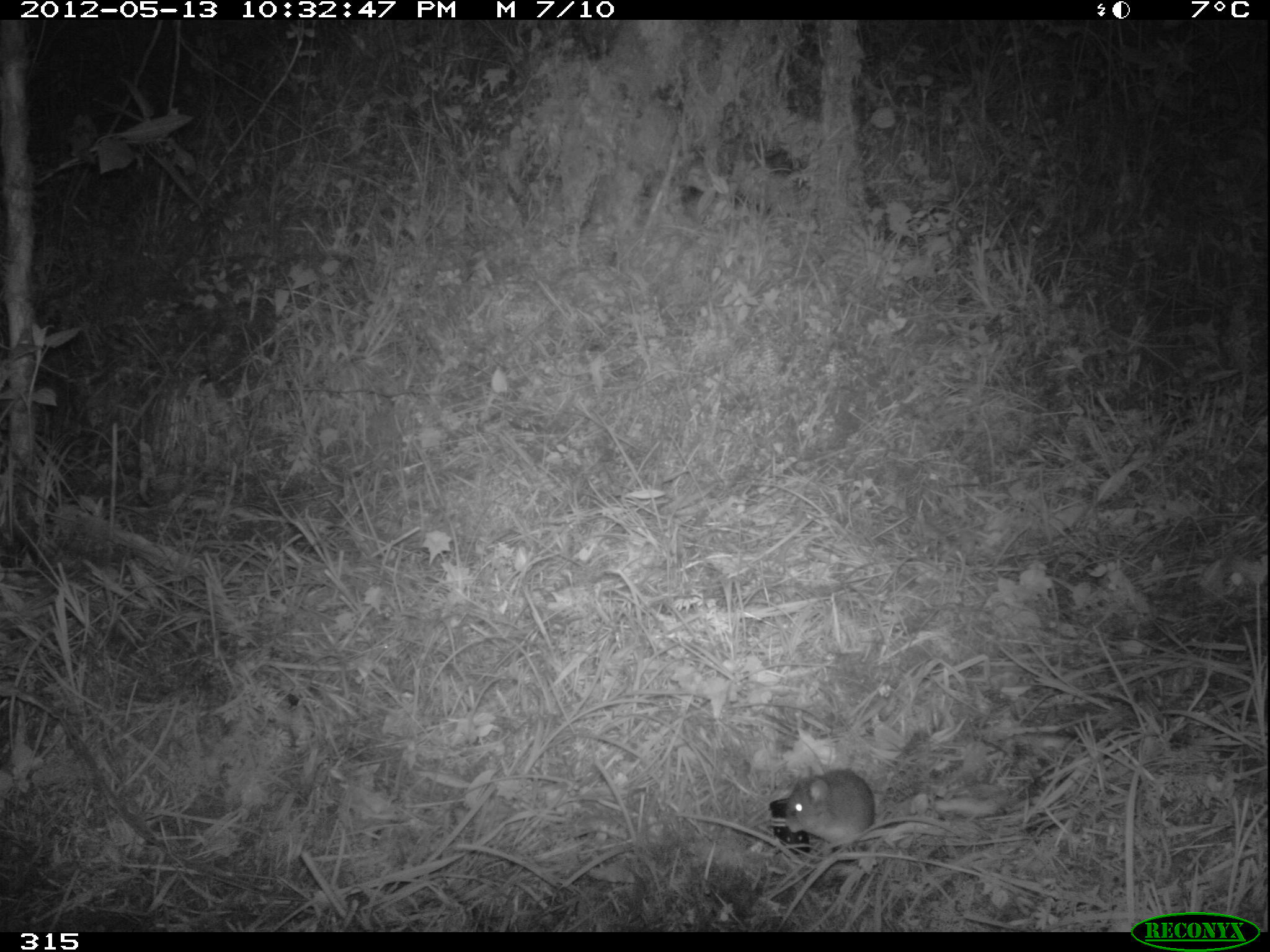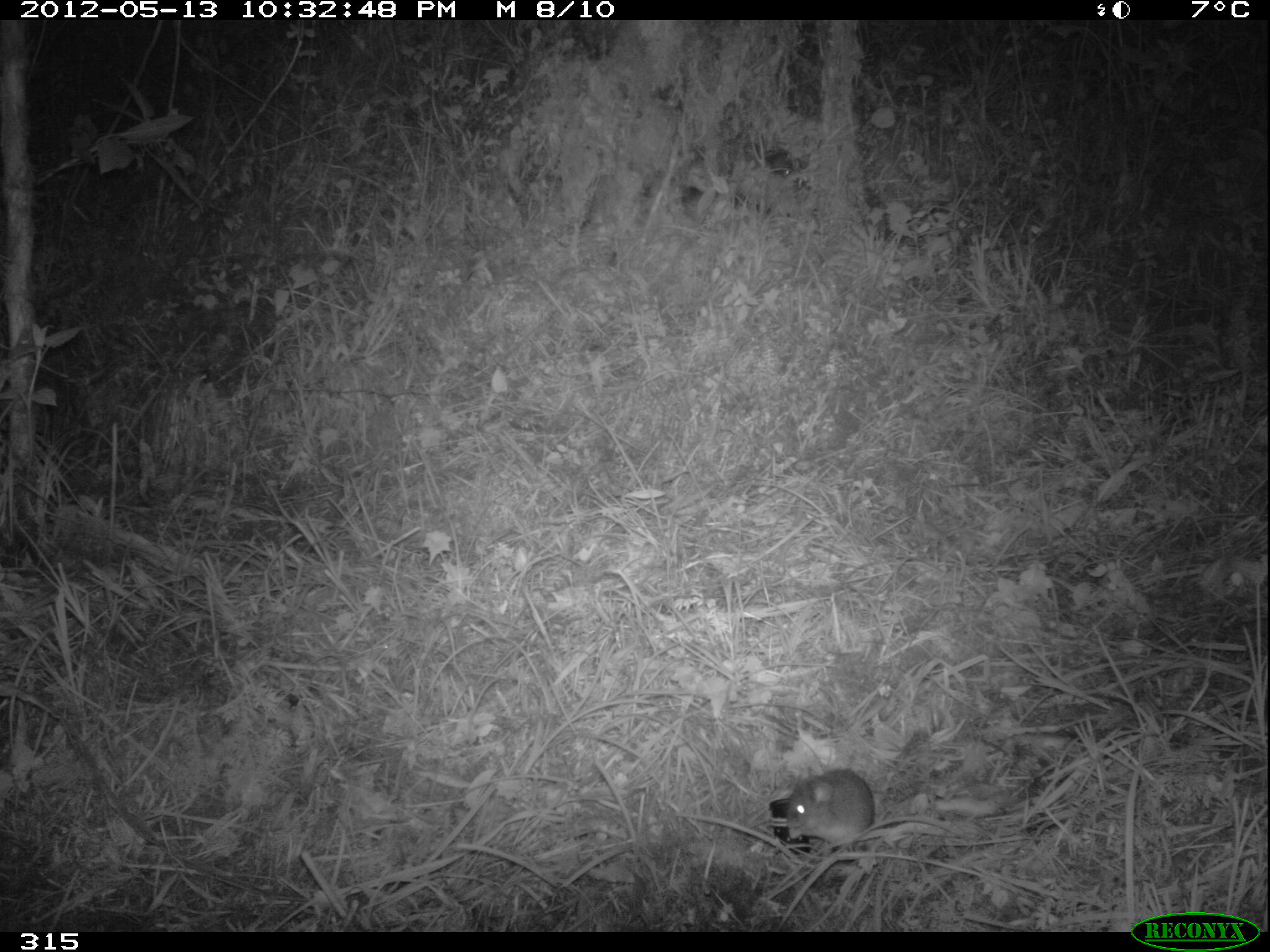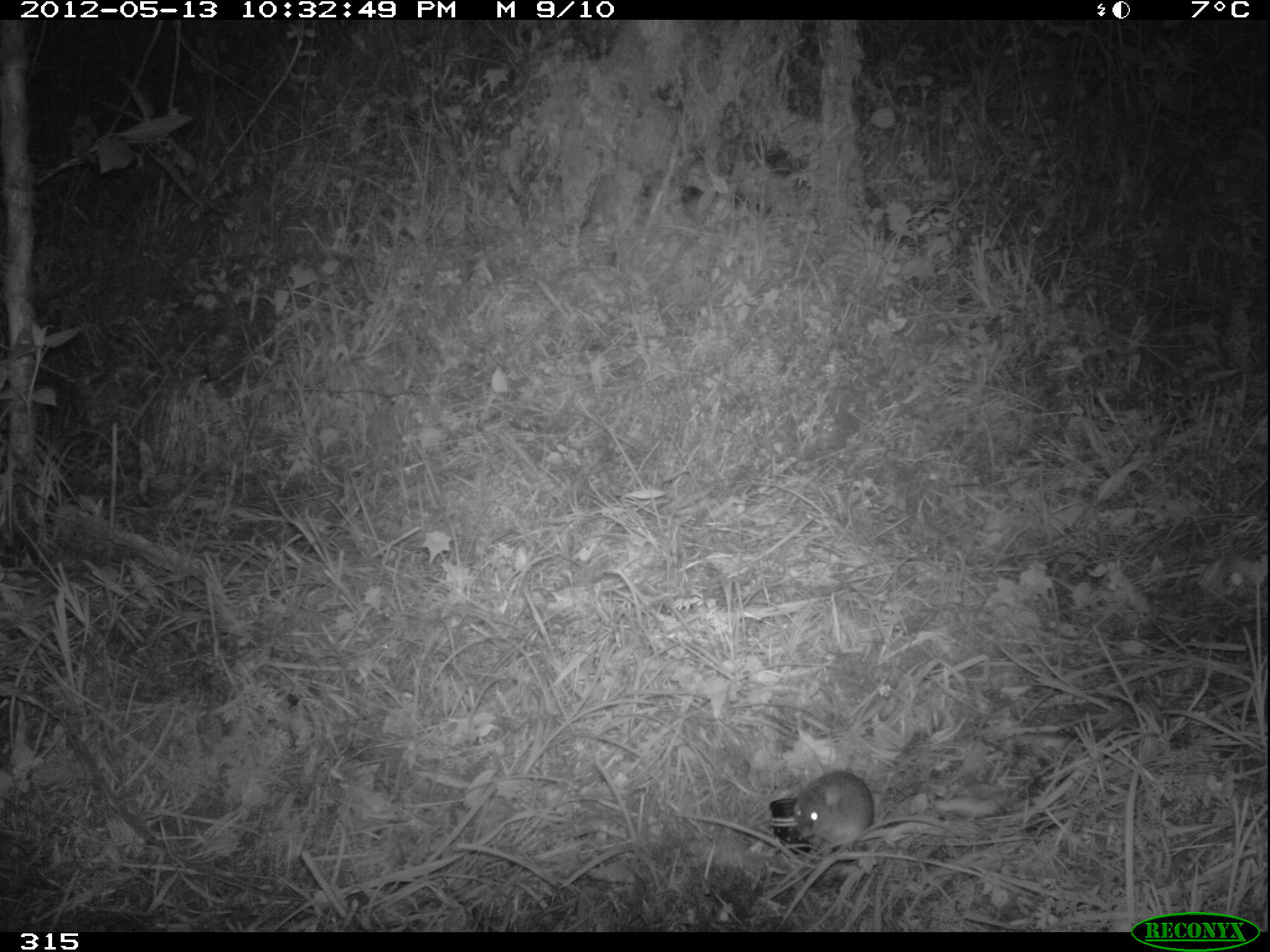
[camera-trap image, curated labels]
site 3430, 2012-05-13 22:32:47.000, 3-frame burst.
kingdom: Animalia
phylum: Chordata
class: Mammalia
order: Rodentia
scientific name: Rodentia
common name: rodents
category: unknown rodent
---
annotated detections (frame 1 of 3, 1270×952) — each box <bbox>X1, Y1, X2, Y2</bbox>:
unknown rodent: <bbox>782, 768, 877, 845</bbox>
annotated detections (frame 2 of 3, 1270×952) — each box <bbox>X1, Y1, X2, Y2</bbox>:
unknown rodent: <bbox>783, 770, 878, 845</bbox>